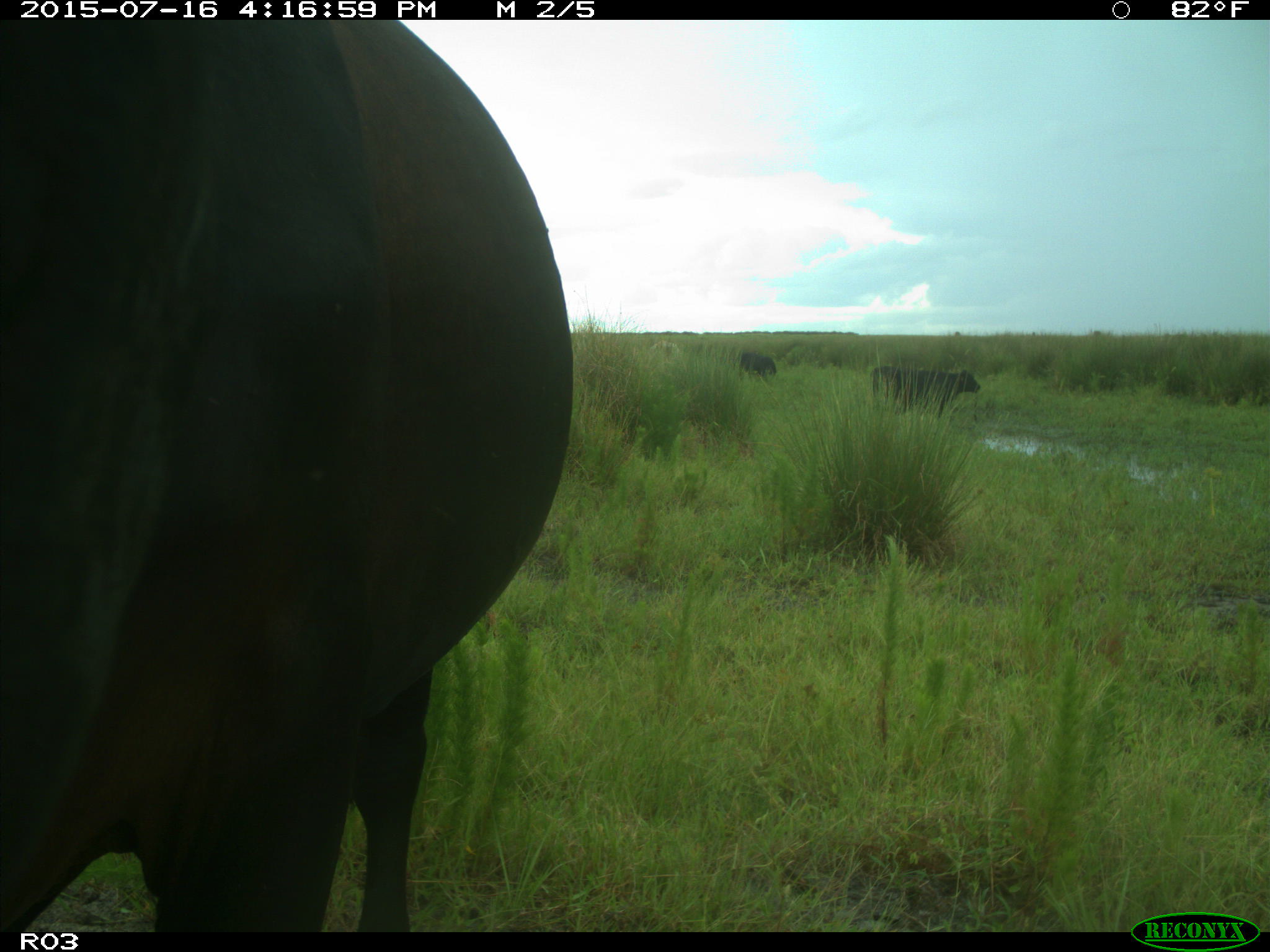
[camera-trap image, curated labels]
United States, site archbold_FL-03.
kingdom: Animalia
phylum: Chordata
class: Mammalia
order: Artiodactyla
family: Bovidae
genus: Bos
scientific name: Bos taurus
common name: domestic cow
Bos taurus (domestic cow).